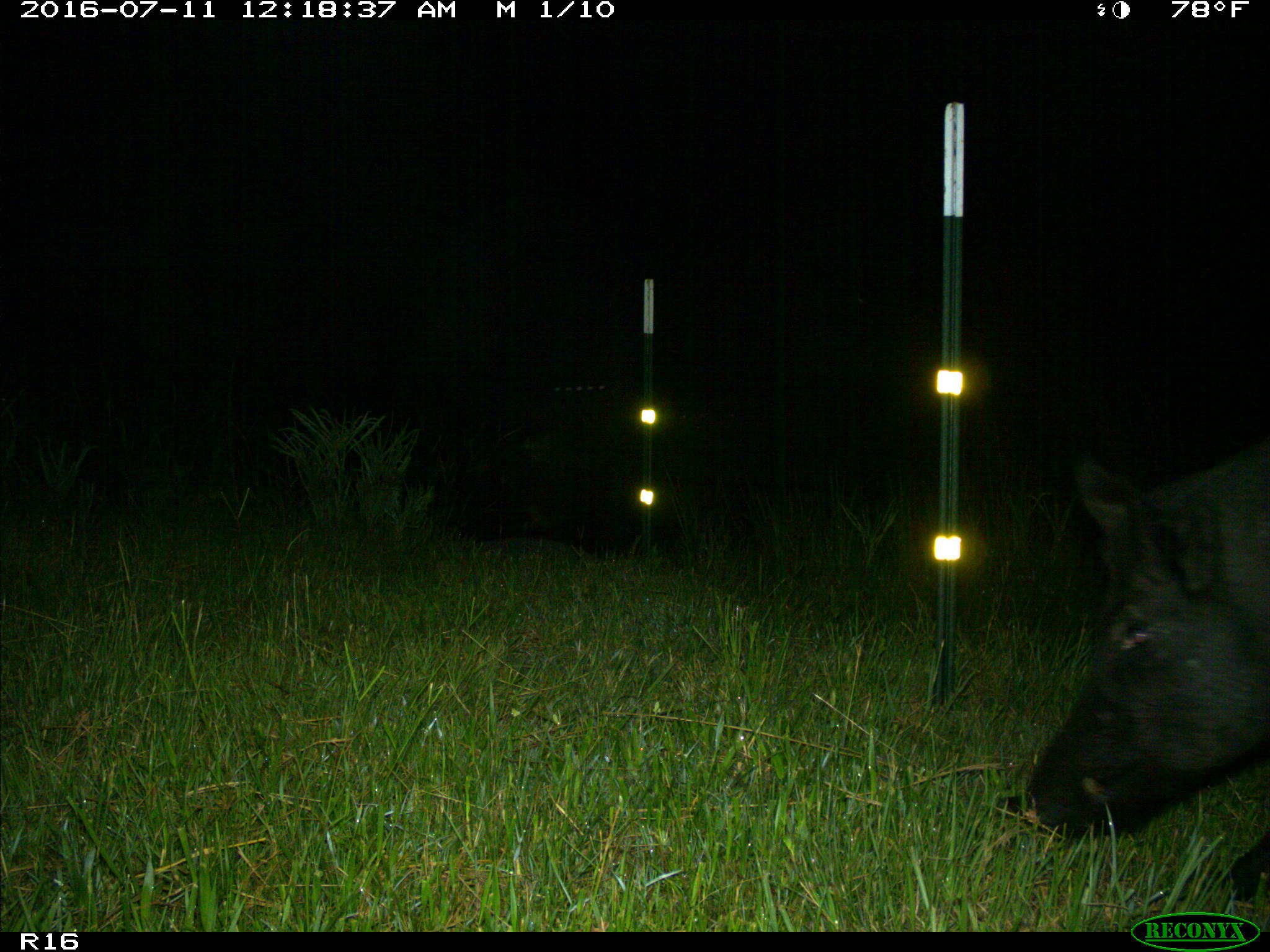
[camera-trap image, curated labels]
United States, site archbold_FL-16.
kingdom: Animalia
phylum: Chordata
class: Mammalia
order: Artiodactyla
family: Suidae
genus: Sus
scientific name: Sus scrofa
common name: wild boar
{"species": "Sus scrofa (wild boar)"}